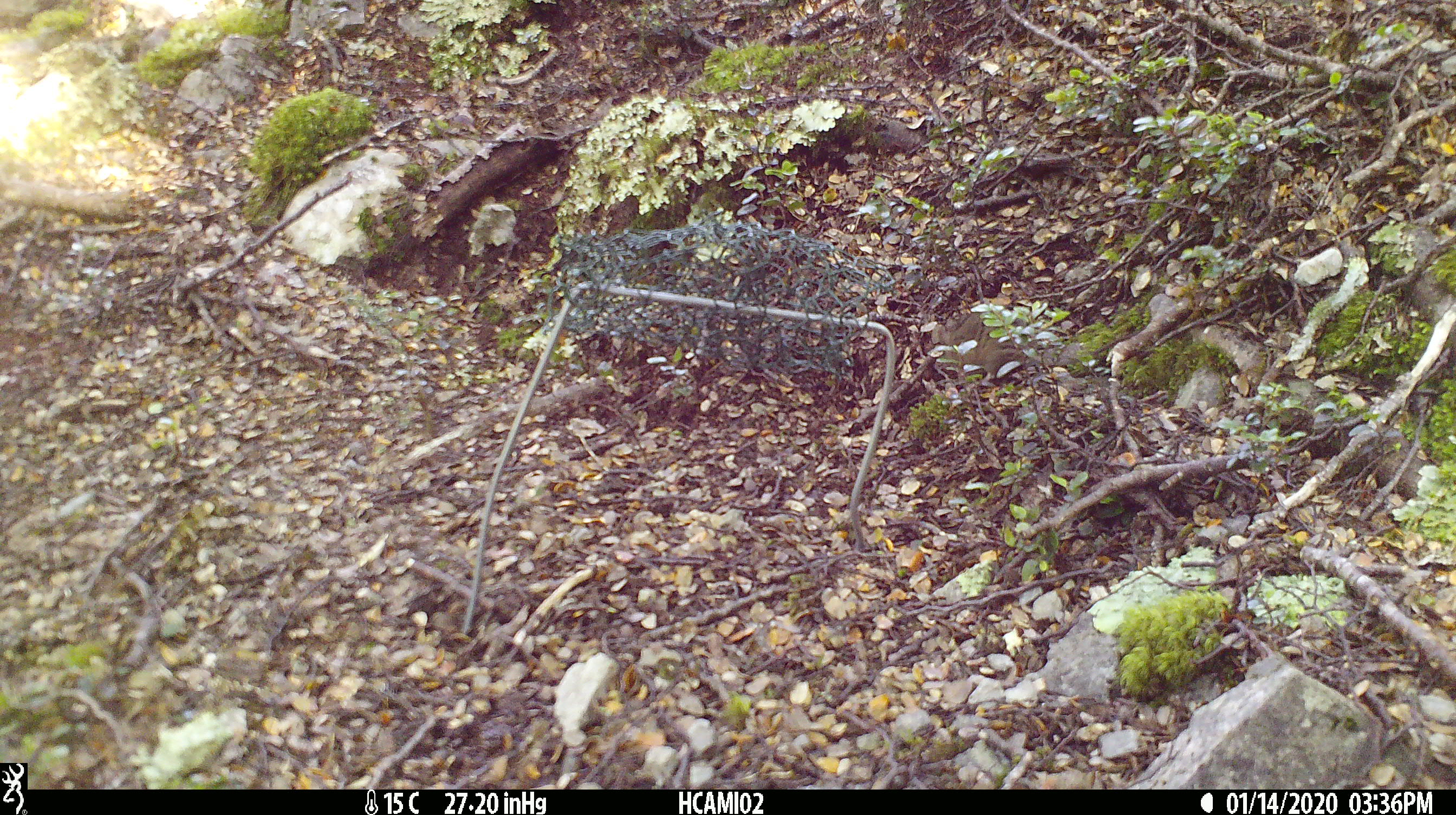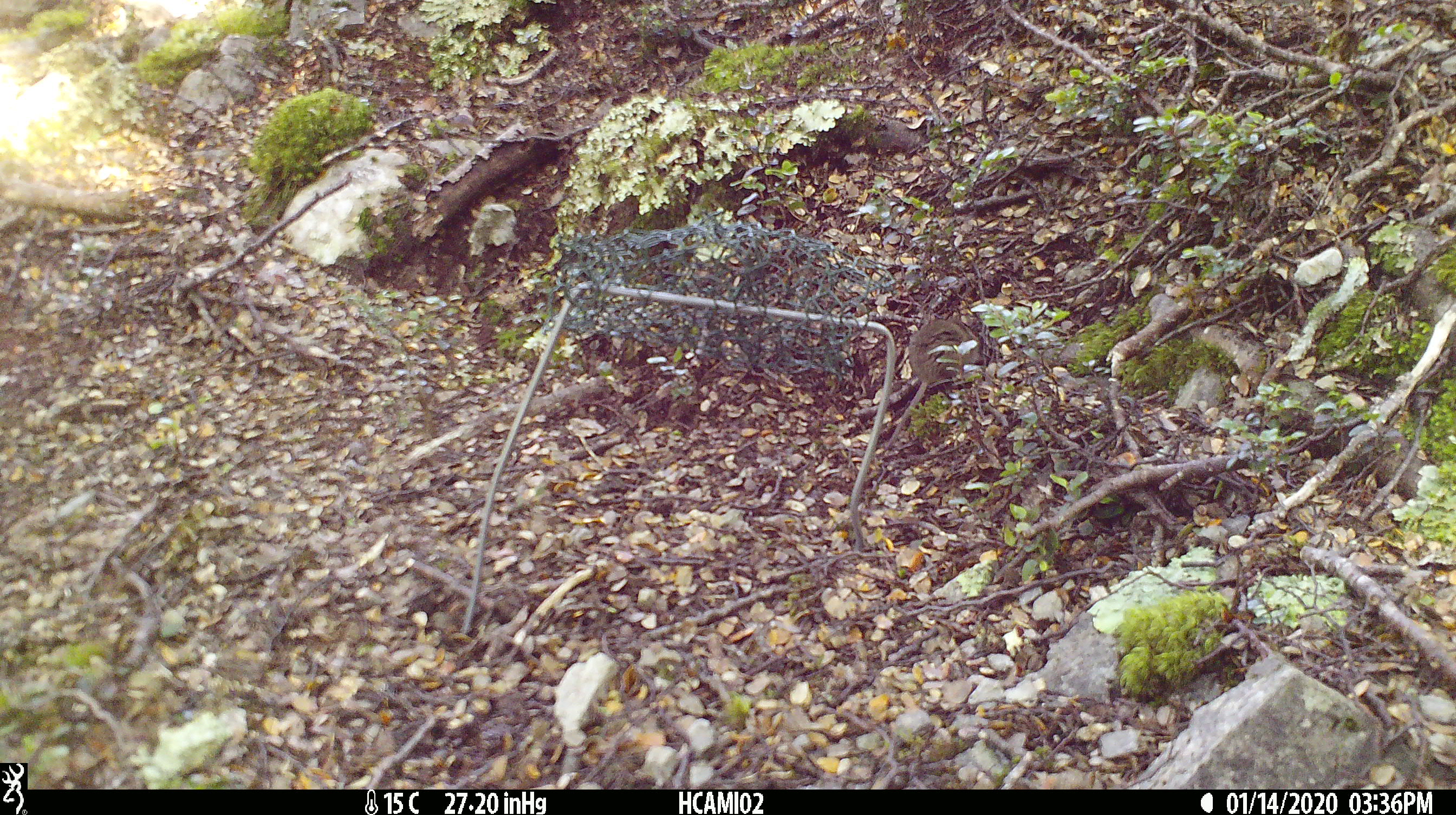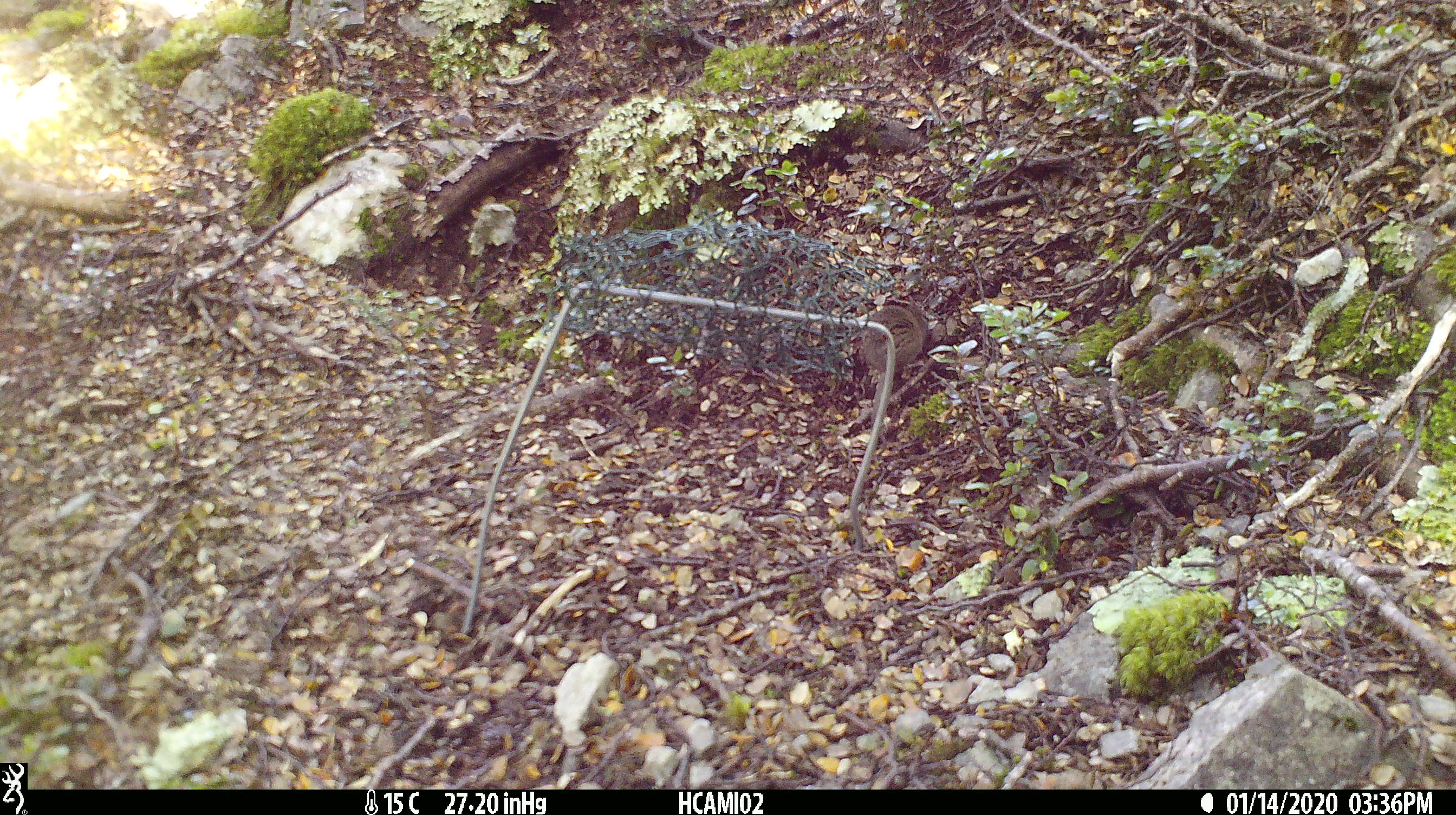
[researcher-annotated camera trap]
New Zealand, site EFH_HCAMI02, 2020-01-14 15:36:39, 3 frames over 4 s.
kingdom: Animalia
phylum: Chordata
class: Mammalia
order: Rodentia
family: Muridae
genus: Mus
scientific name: Mus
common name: mouse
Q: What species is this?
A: Mouse (Mus).